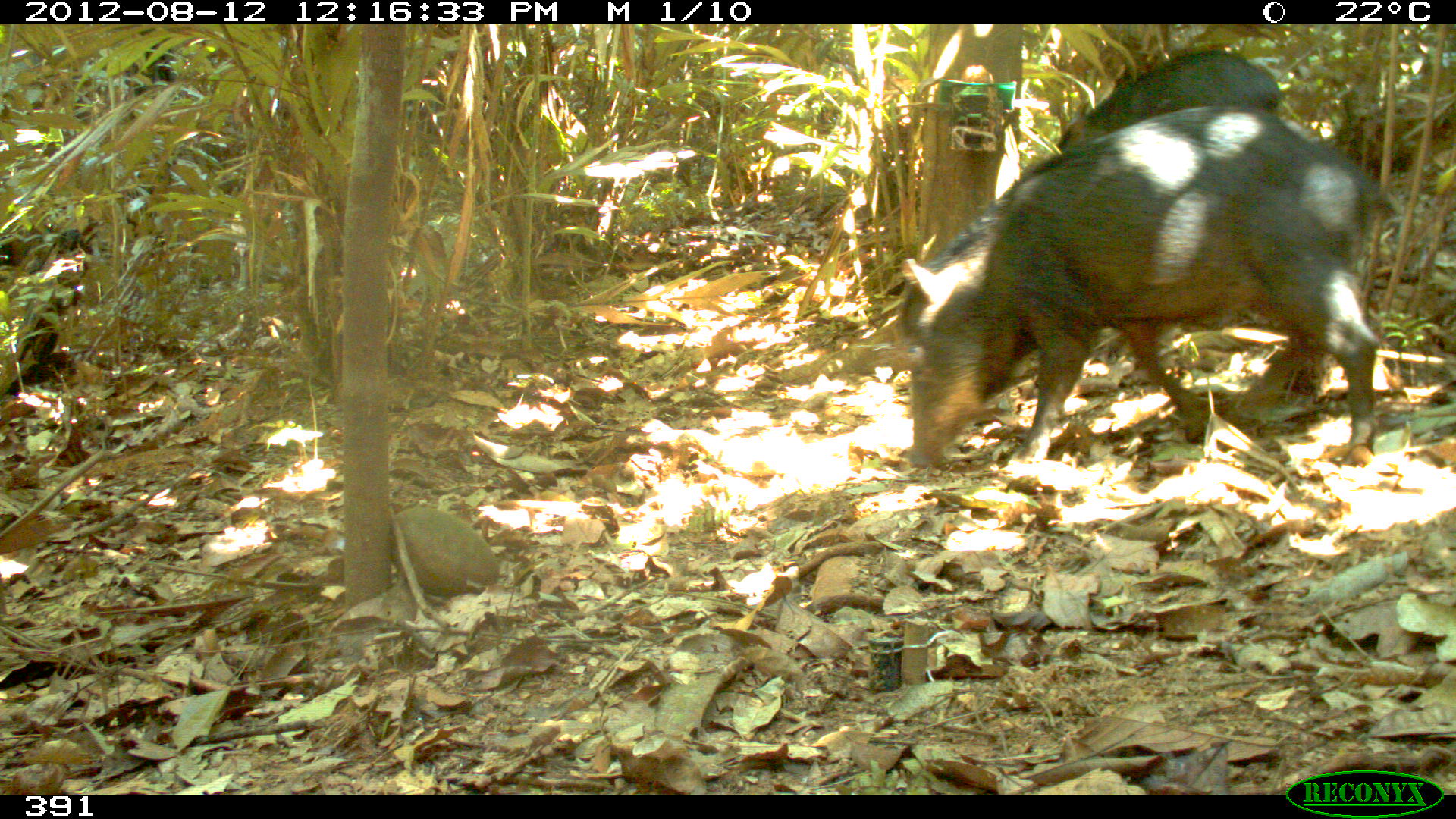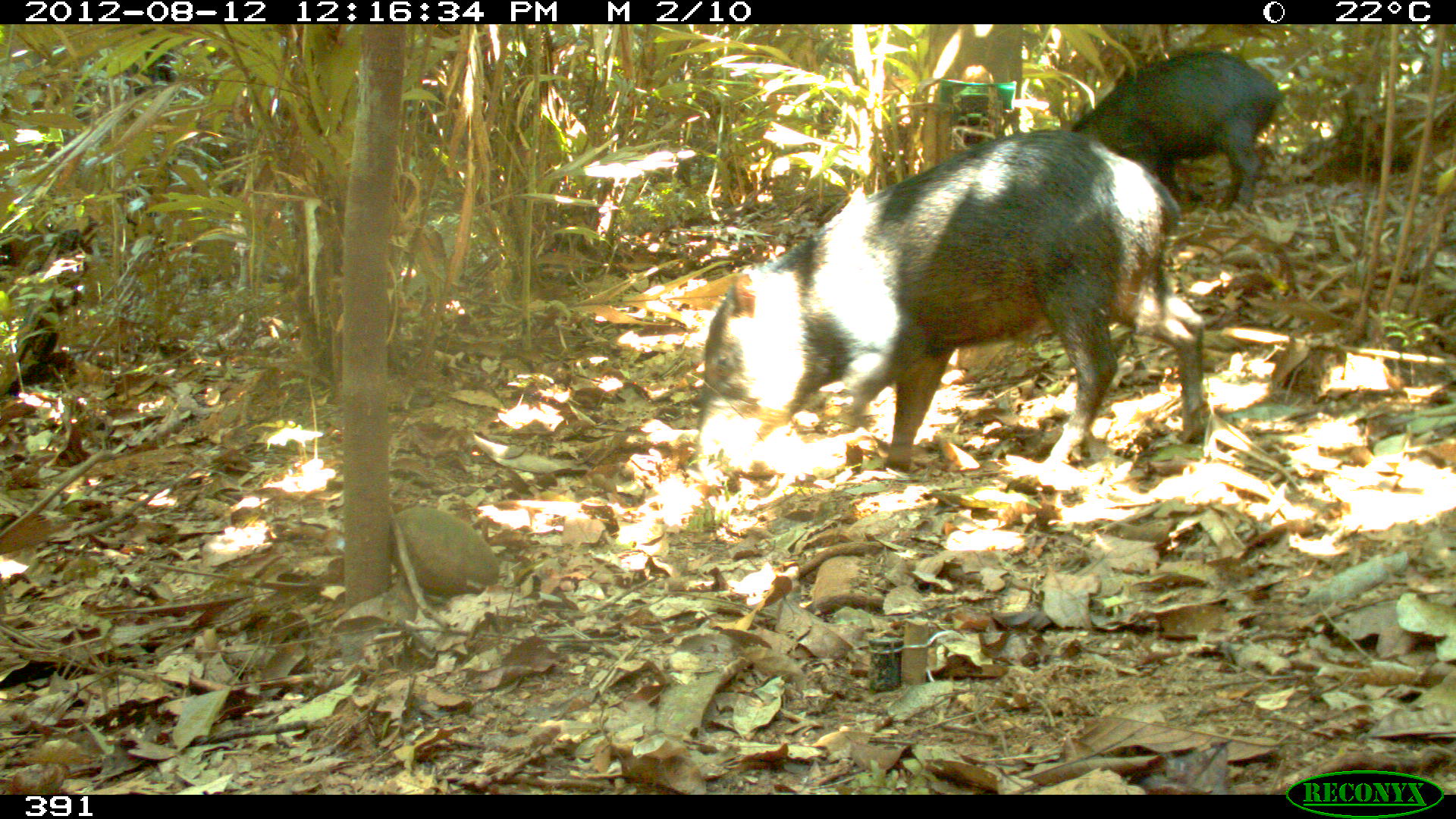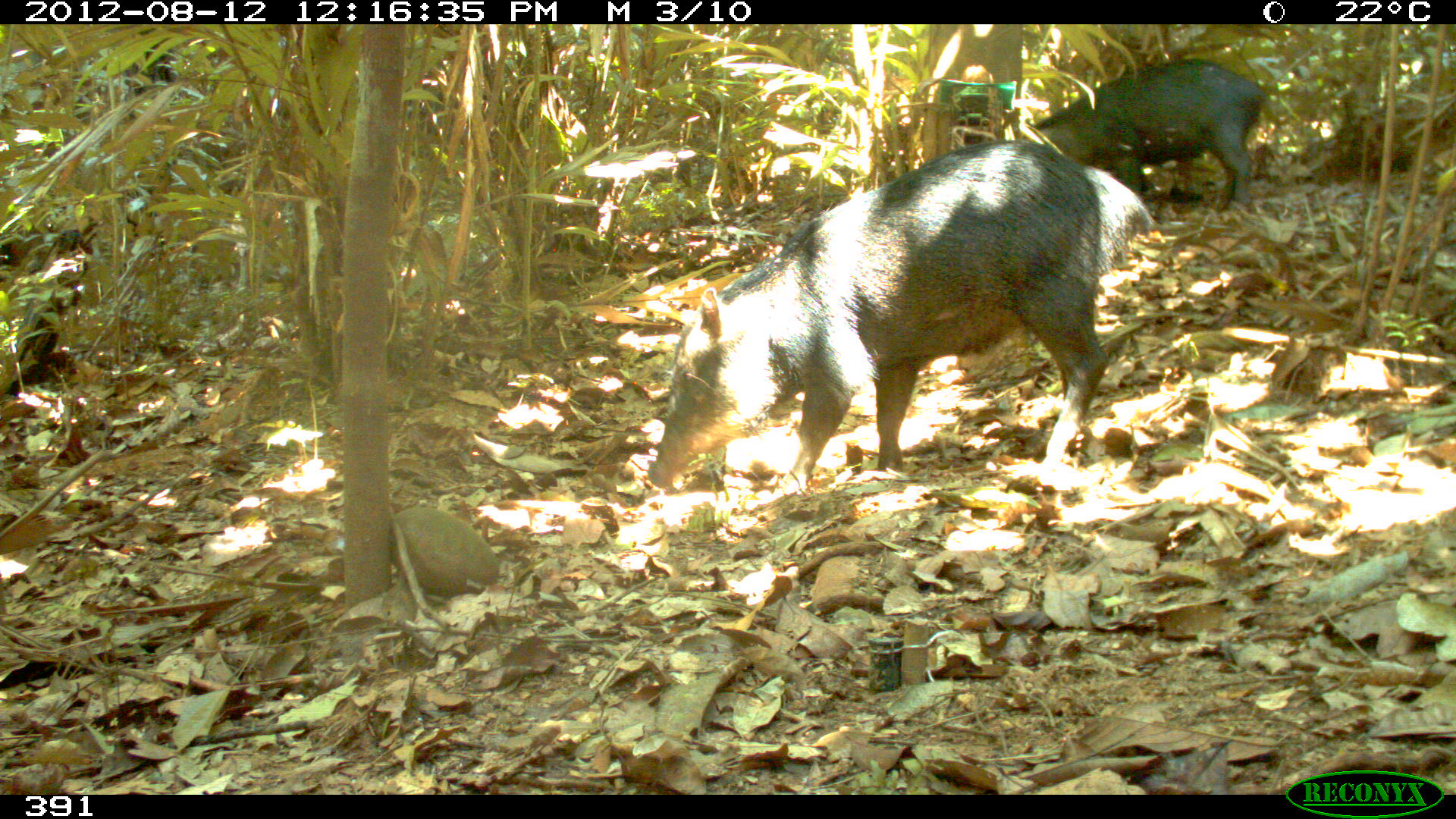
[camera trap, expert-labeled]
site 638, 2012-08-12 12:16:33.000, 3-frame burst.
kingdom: Animalia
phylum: Chordata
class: Mammalia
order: Artiodactyla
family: Tayassuidae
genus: Tayassu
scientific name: Tayassu pecari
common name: white-lipped peccary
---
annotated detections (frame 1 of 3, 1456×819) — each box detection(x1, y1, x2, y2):
tayassu pecari: detection(902, 102, 1381, 470); detection(1056, 46, 1278, 150)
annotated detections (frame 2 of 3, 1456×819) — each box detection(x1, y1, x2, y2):
tayassu pecari: detection(695, 127, 1213, 481); detection(1066, 48, 1279, 214)